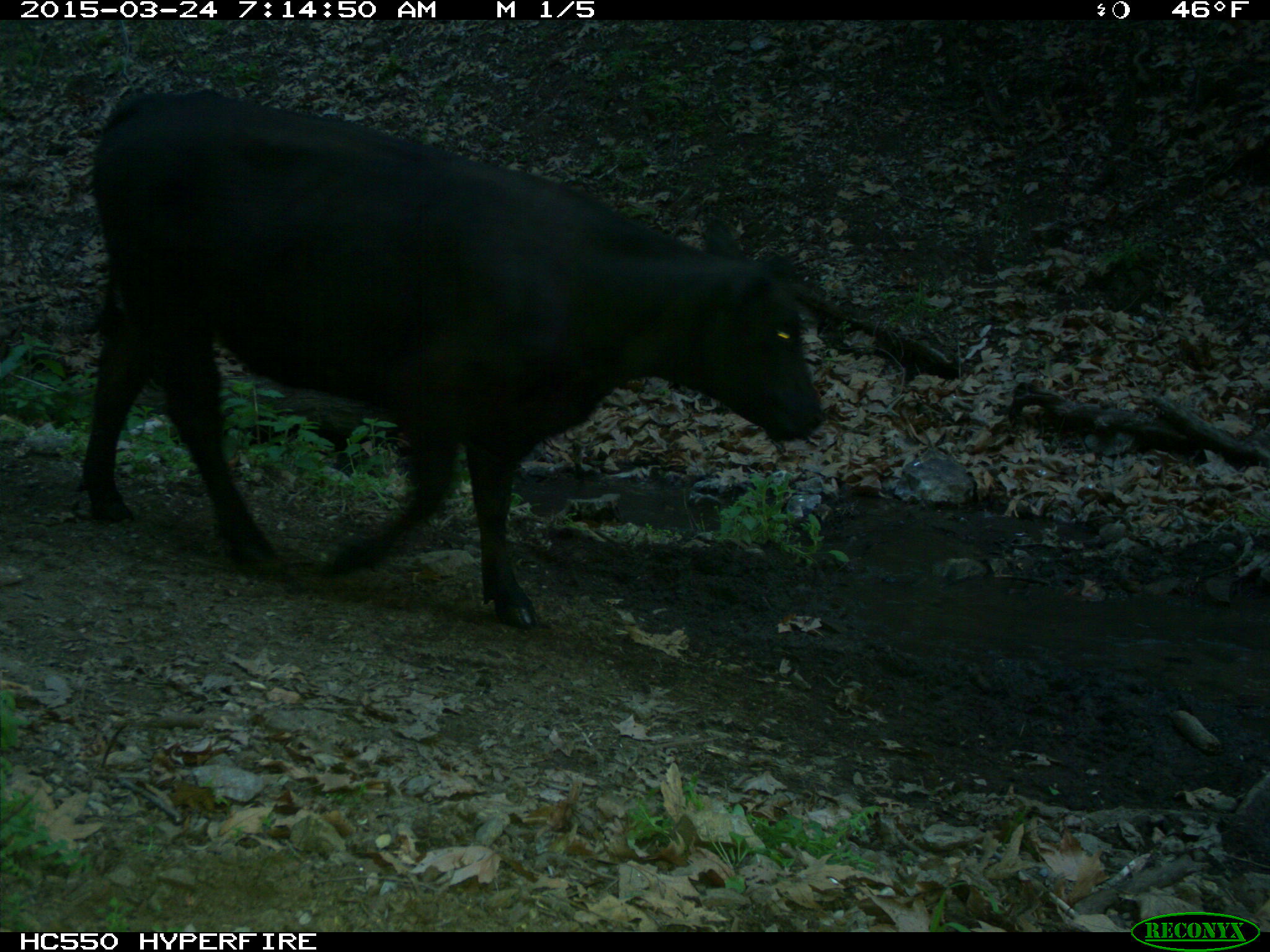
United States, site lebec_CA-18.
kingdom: Animalia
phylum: Chordata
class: Mammalia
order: Artiodactyla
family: Bovidae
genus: Bos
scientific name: Bos taurus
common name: domestic cow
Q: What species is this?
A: Bos taurus (domestic cow).